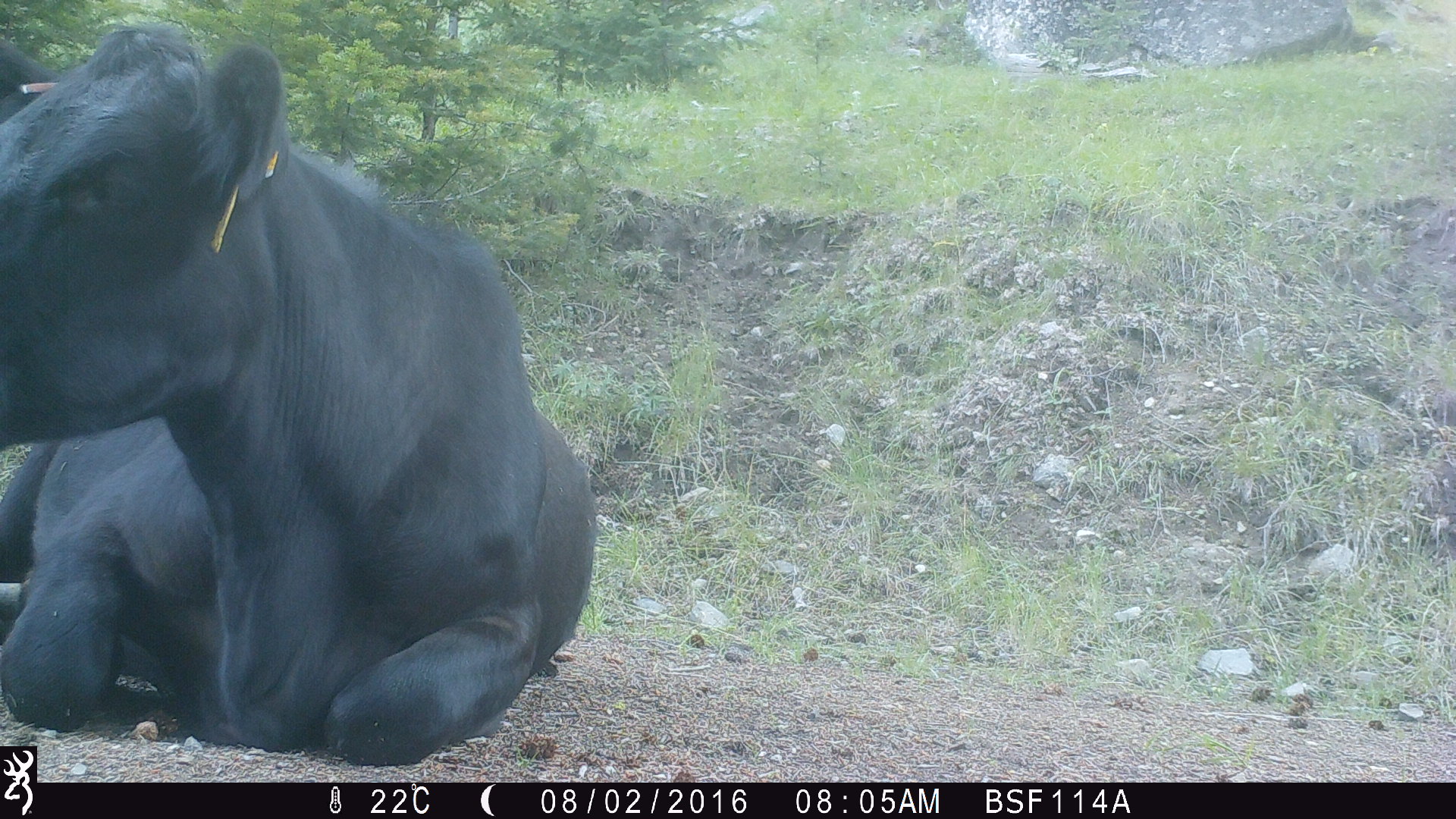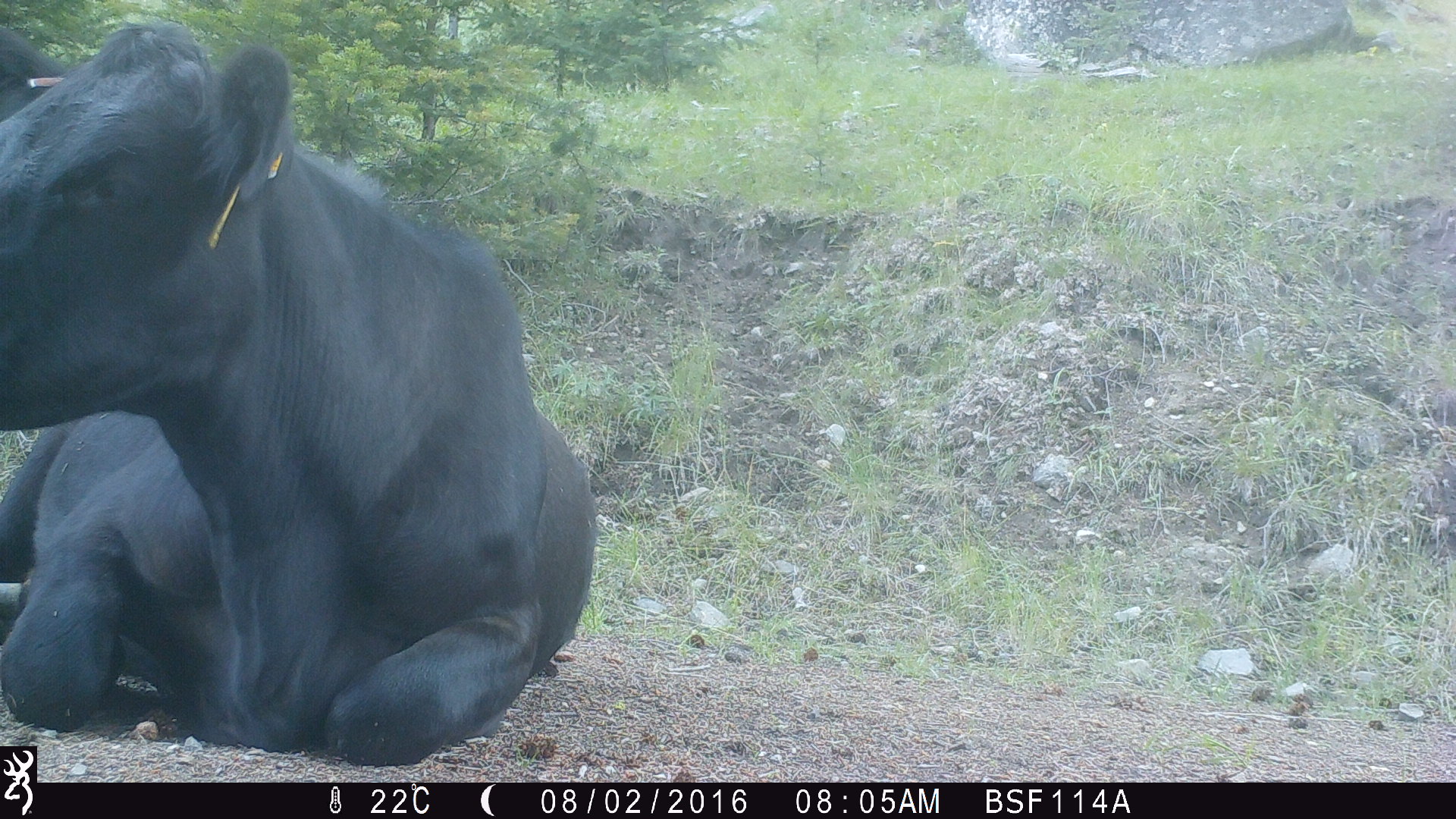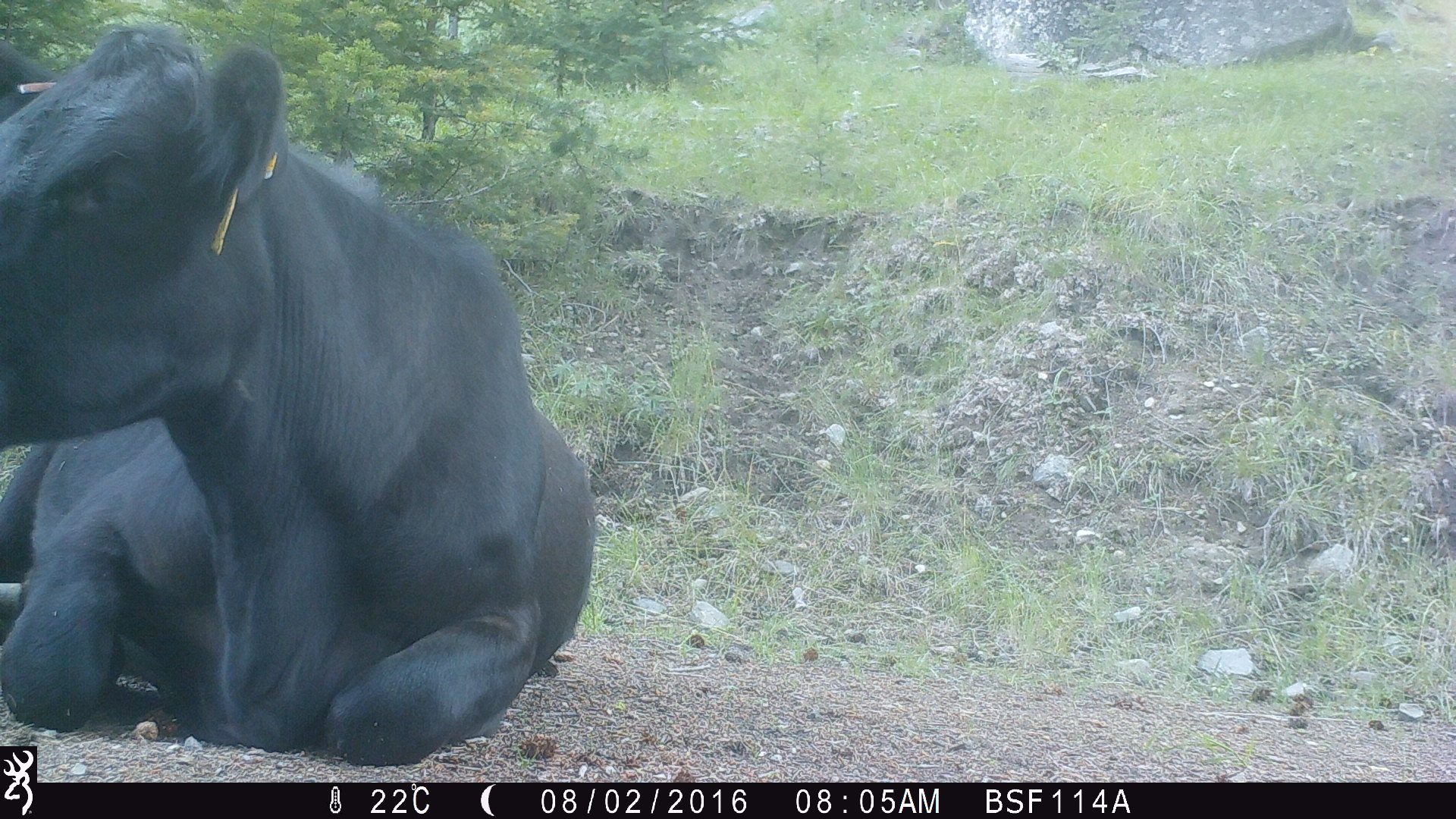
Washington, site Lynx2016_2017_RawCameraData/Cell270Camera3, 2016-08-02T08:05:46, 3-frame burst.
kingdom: Animalia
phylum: Chordata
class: Mammalia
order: Artiodactyla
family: Bovidae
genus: Bos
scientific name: Bos taurus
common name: domestic cattle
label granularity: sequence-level